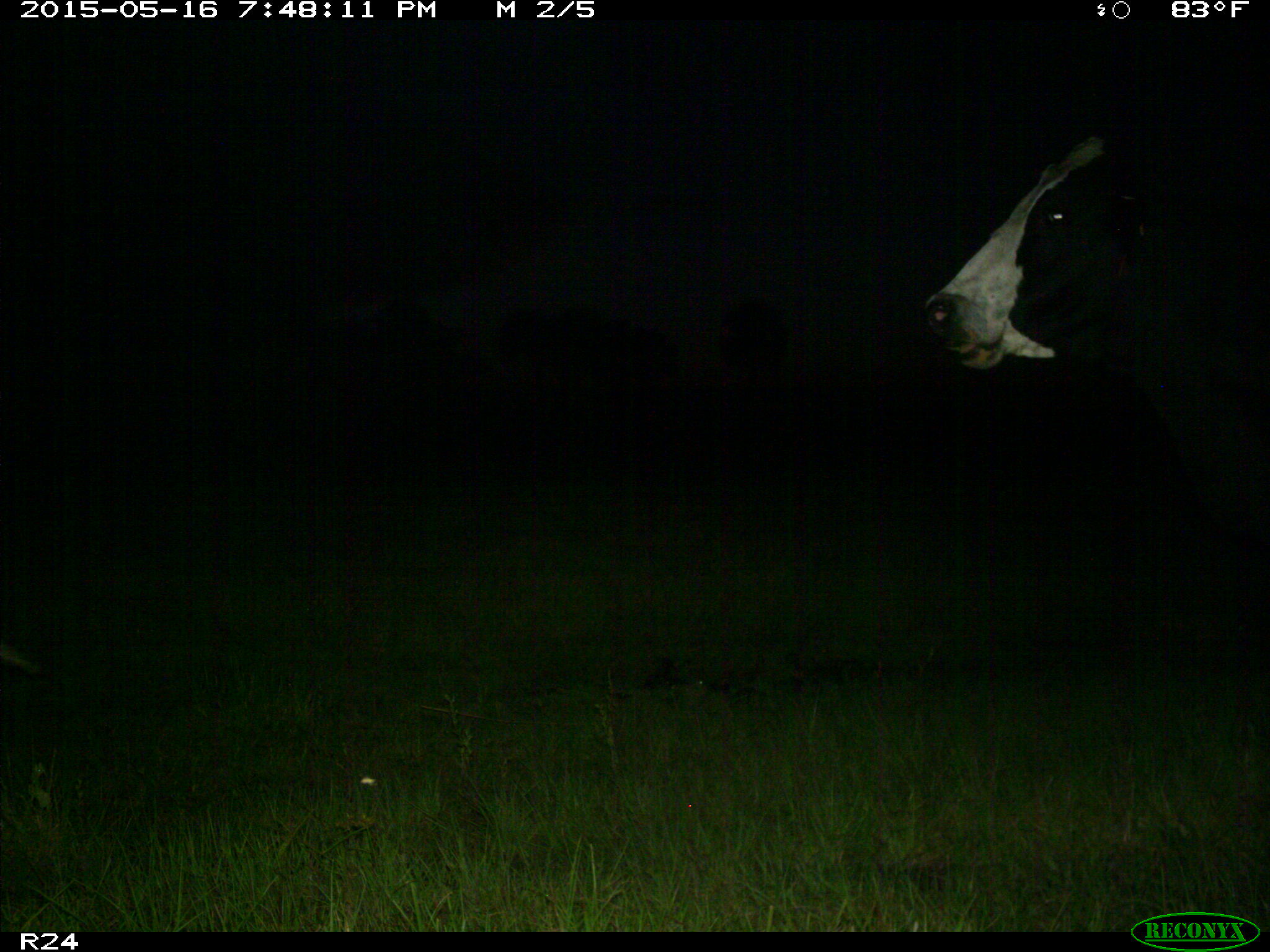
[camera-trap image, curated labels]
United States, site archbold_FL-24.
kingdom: Animalia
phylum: Chordata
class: Mammalia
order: Artiodactyla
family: Bovidae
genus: Bos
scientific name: Bos taurus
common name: domestic cow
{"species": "Bos taurus (domestic cow)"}